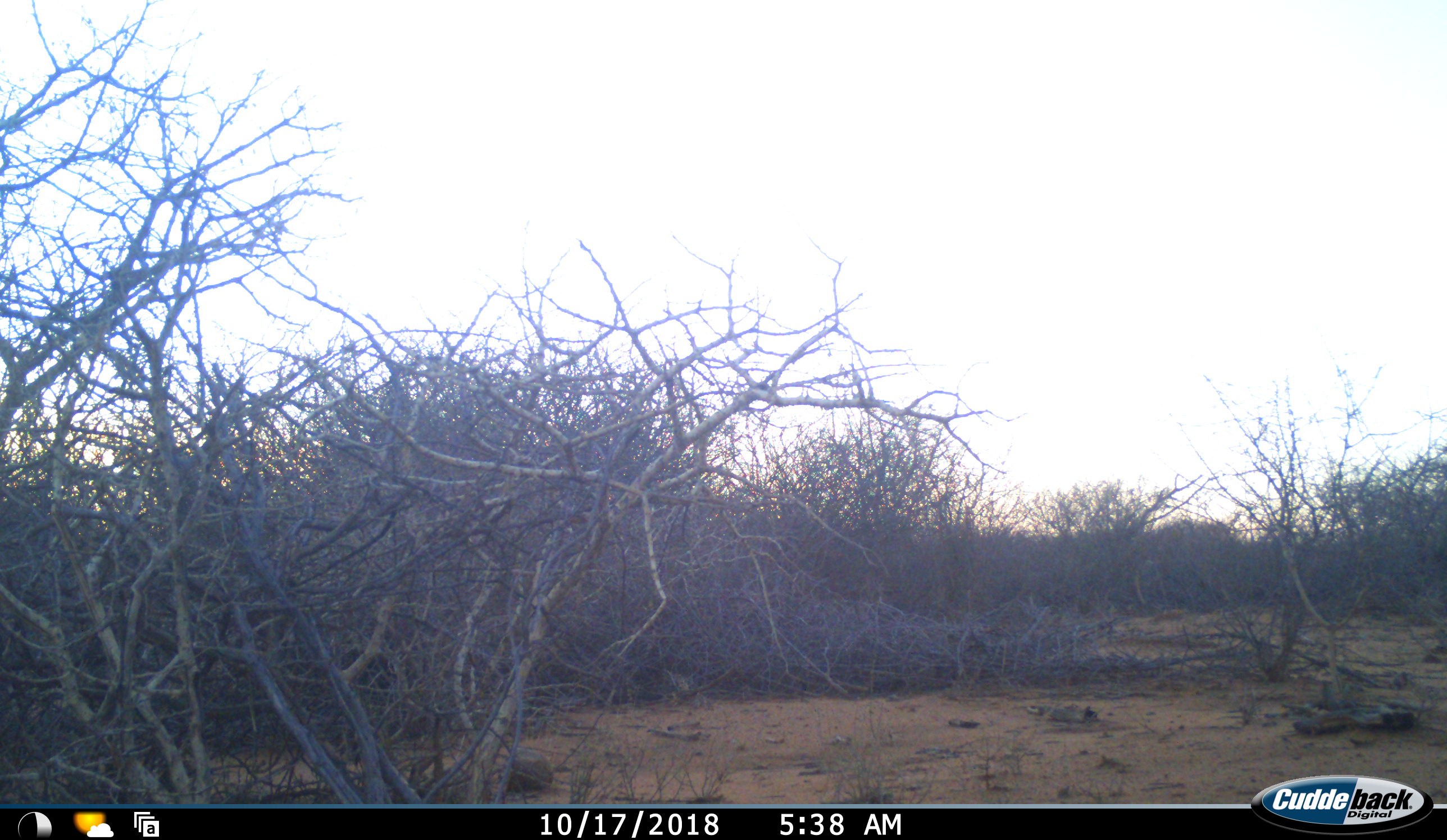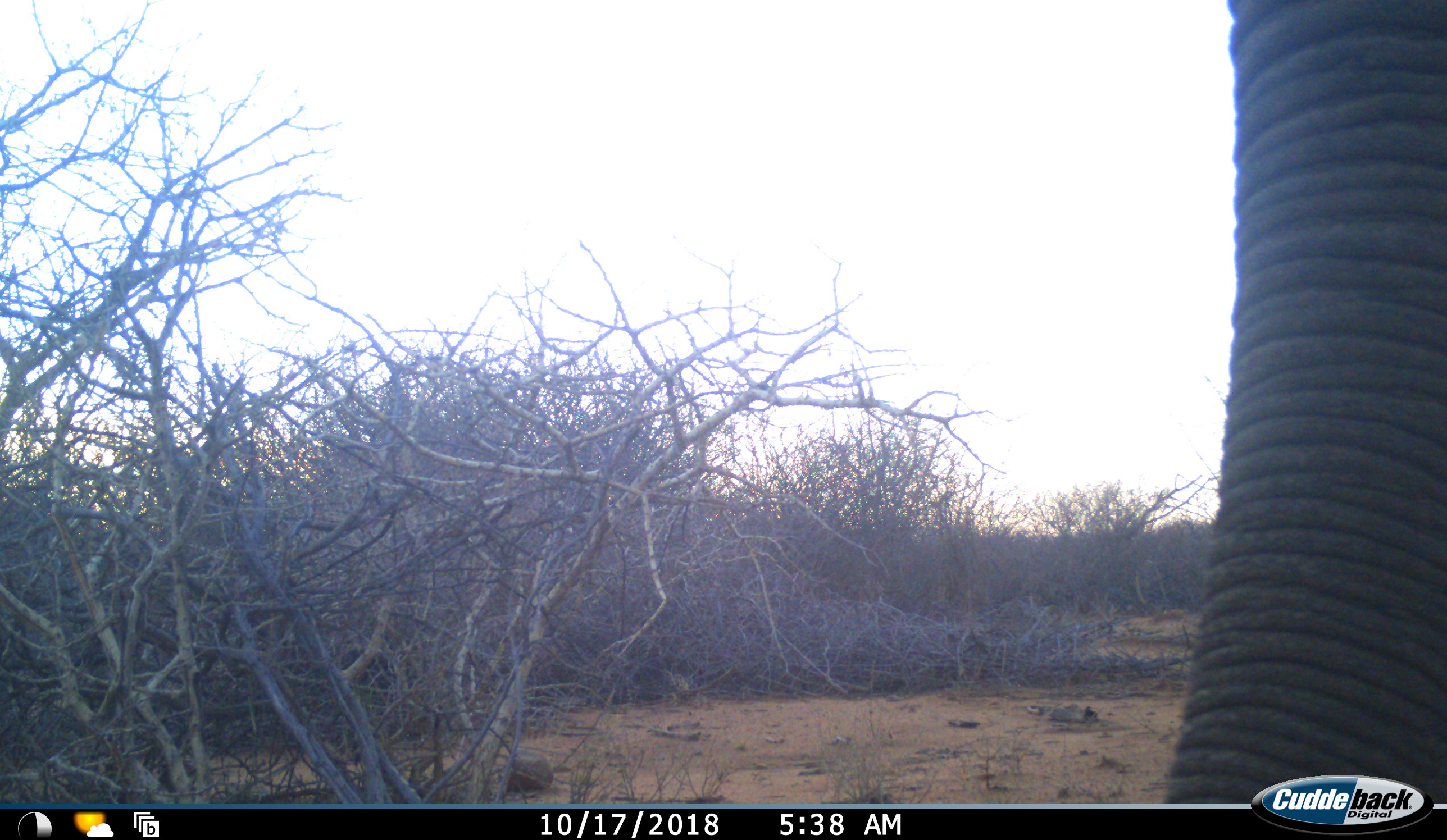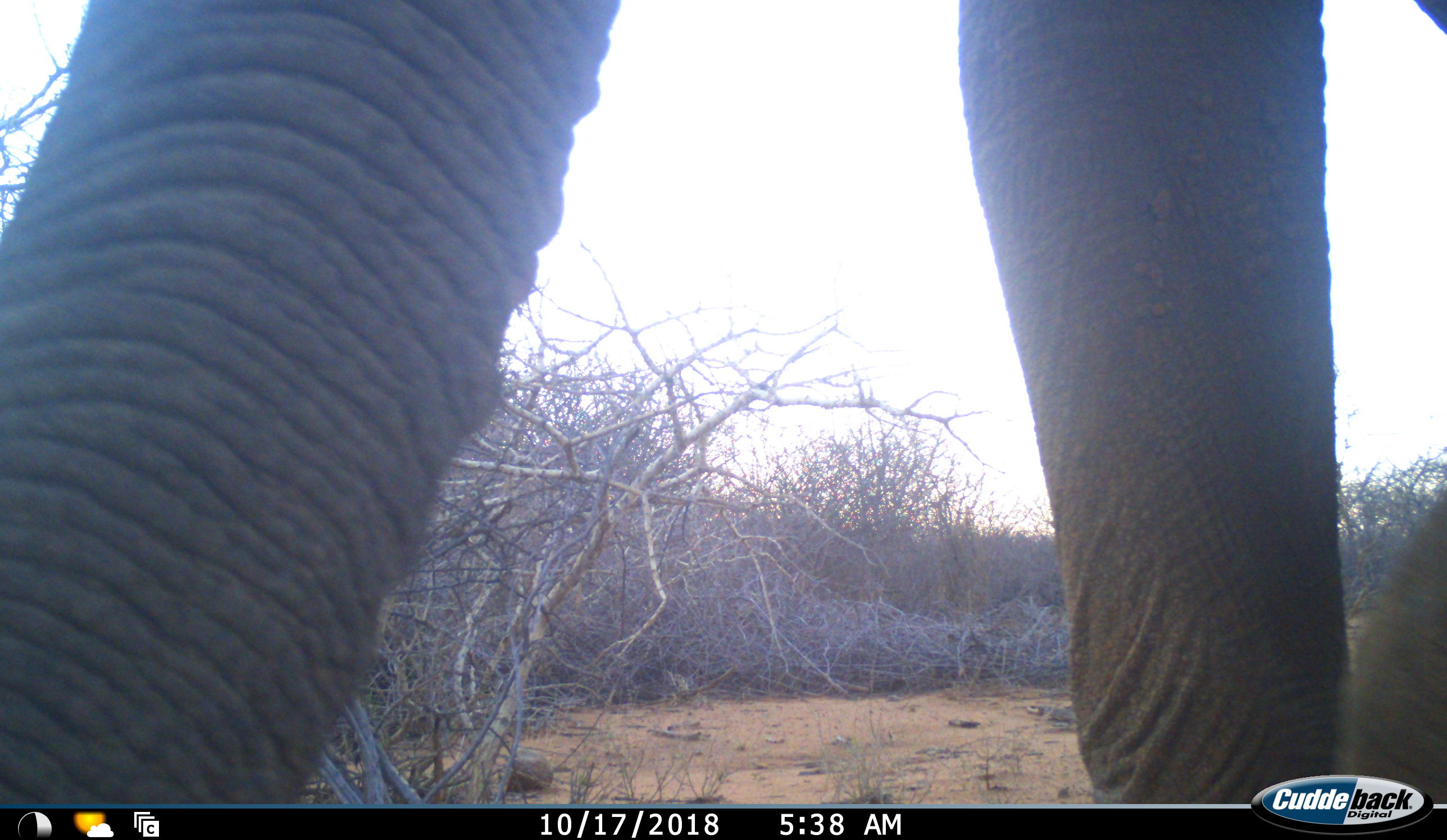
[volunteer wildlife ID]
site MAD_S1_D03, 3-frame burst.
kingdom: Animalia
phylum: Chordata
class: Mammalia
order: Proboscidea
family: Elephantidae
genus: Loxodonta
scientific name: Loxodonta africana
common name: african bush elephant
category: elephant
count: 1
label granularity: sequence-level